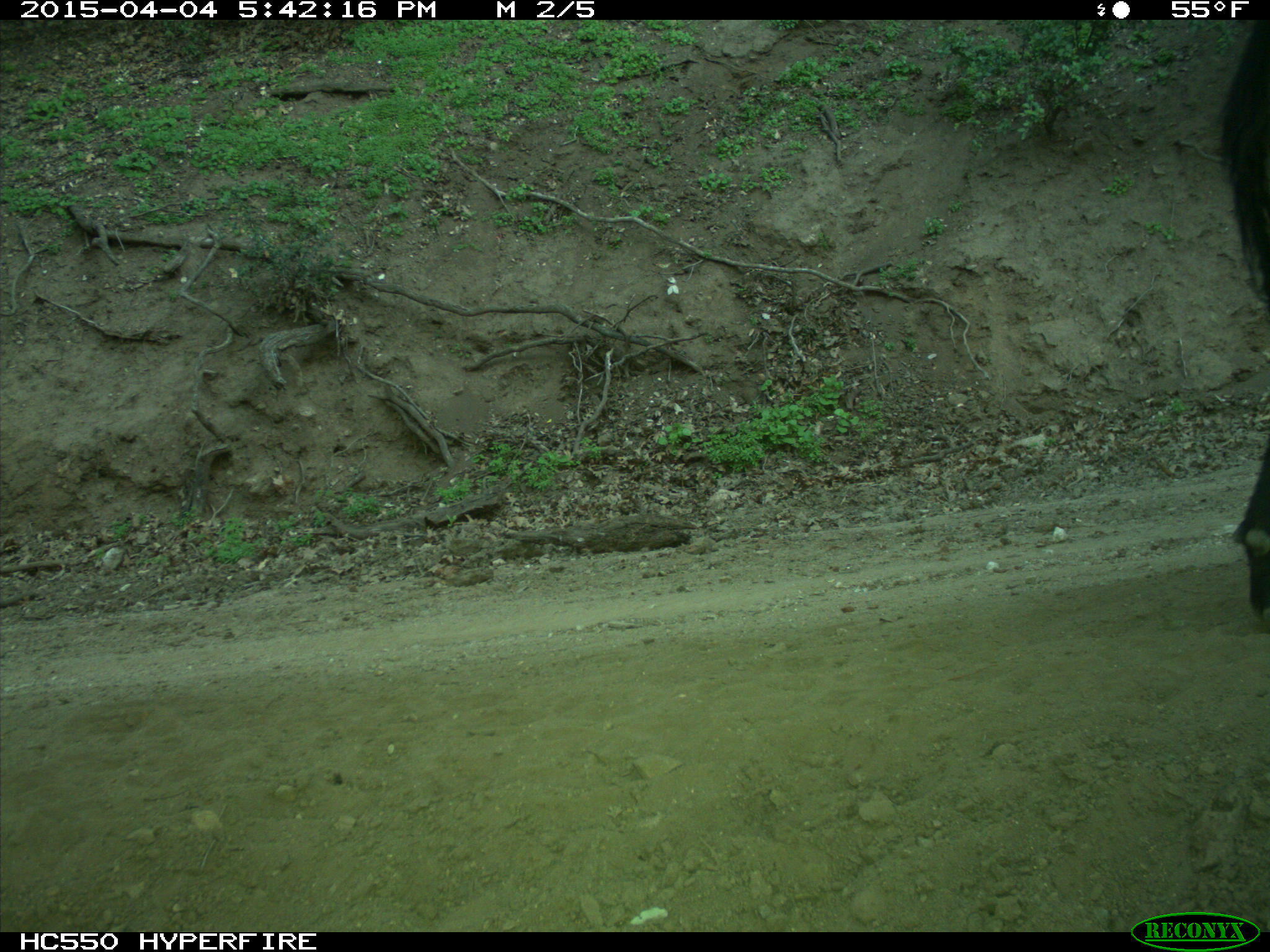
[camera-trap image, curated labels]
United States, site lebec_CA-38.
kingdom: Animalia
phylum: Chordata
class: Mammalia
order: Artiodactyla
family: Bovidae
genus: Bos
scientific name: Bos taurus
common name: domestic cow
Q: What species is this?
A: Bos taurus (domestic cow).